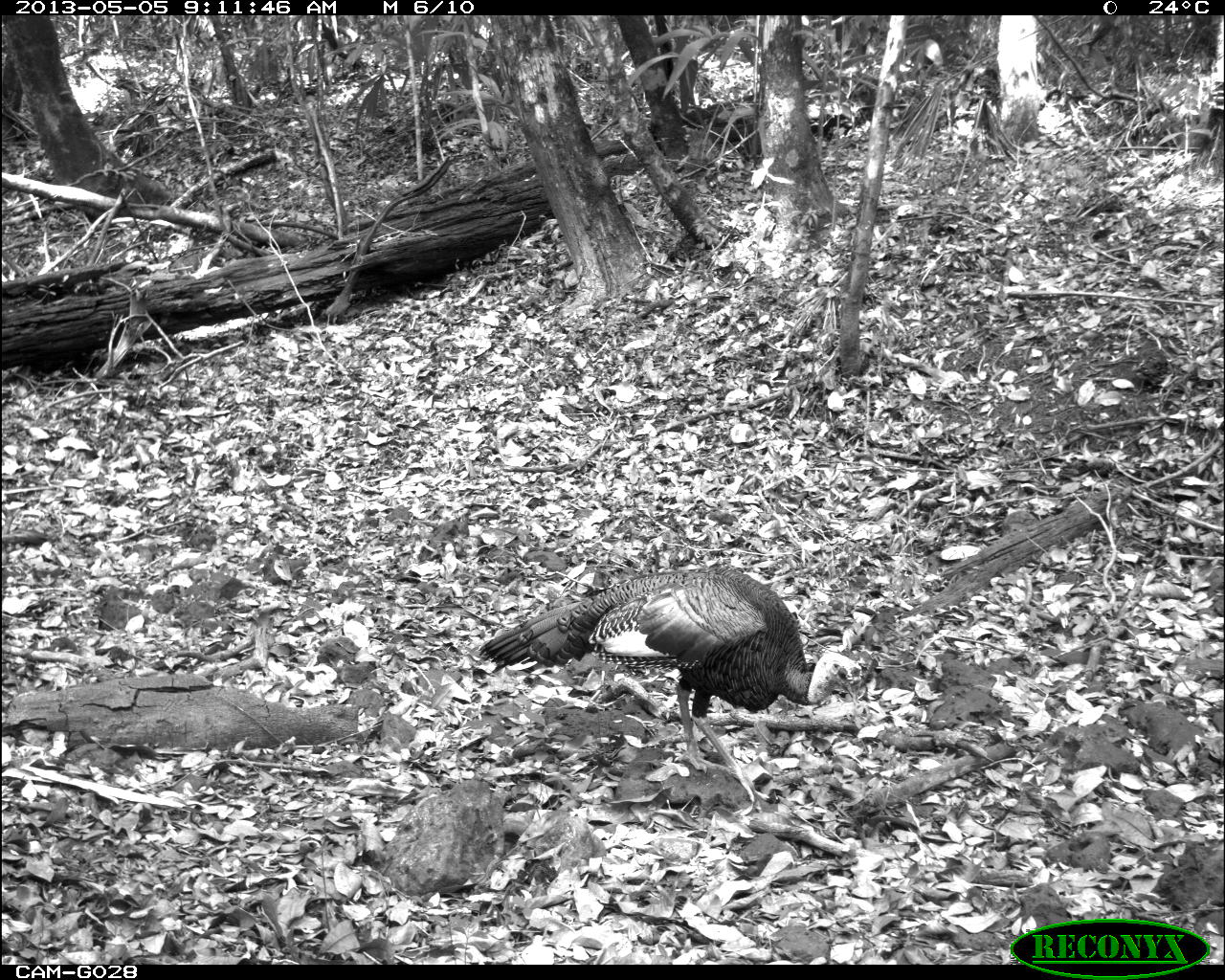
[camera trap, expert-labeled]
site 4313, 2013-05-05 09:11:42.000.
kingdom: Animalia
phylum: Chordata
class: Aves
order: Galliformes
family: Phasianidae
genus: Meleagris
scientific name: Meleagris ocellata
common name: ocellated turkey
Meleagris ocellata (ocellated turkey), count 1, sex male.